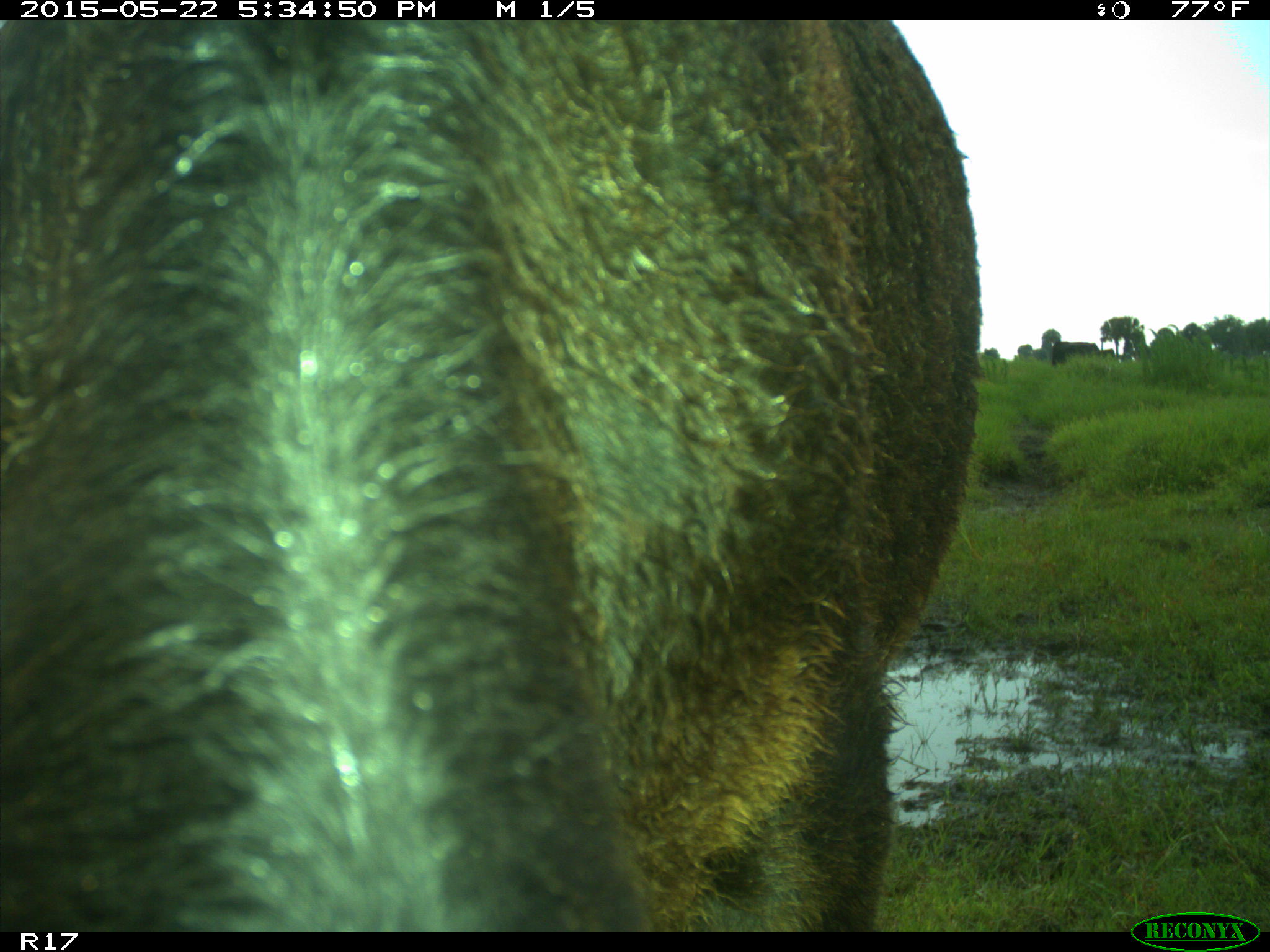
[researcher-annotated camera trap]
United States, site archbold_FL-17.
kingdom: Animalia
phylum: Chordata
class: Mammalia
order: Artiodactyla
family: Bovidae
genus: Bos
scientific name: Bos taurus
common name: domestic cow